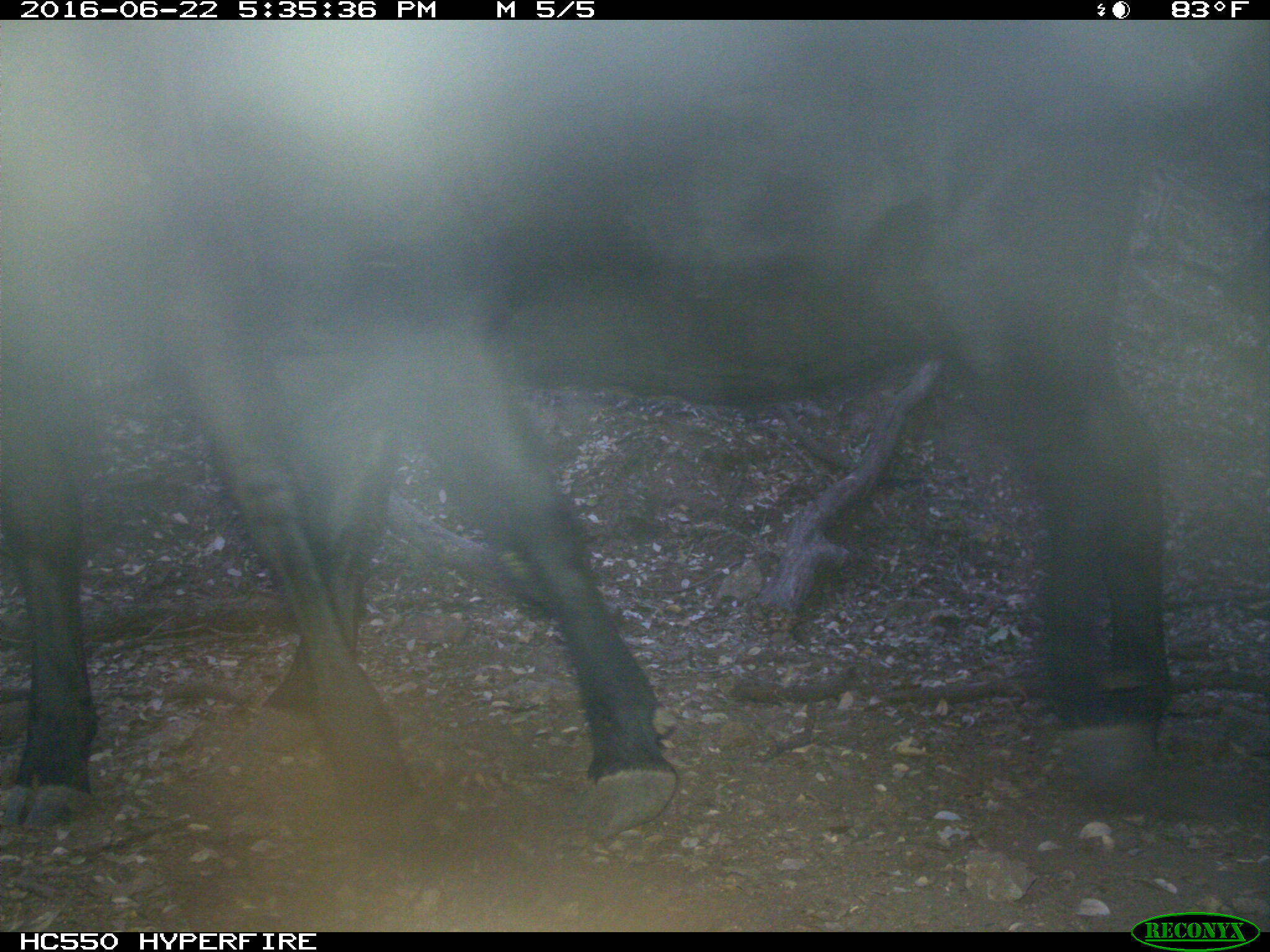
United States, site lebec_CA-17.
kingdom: Animalia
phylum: Chordata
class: Mammalia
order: Artiodactyla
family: Bovidae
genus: Bos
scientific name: Bos taurus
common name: domestic cow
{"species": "Bos taurus (domestic cow)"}